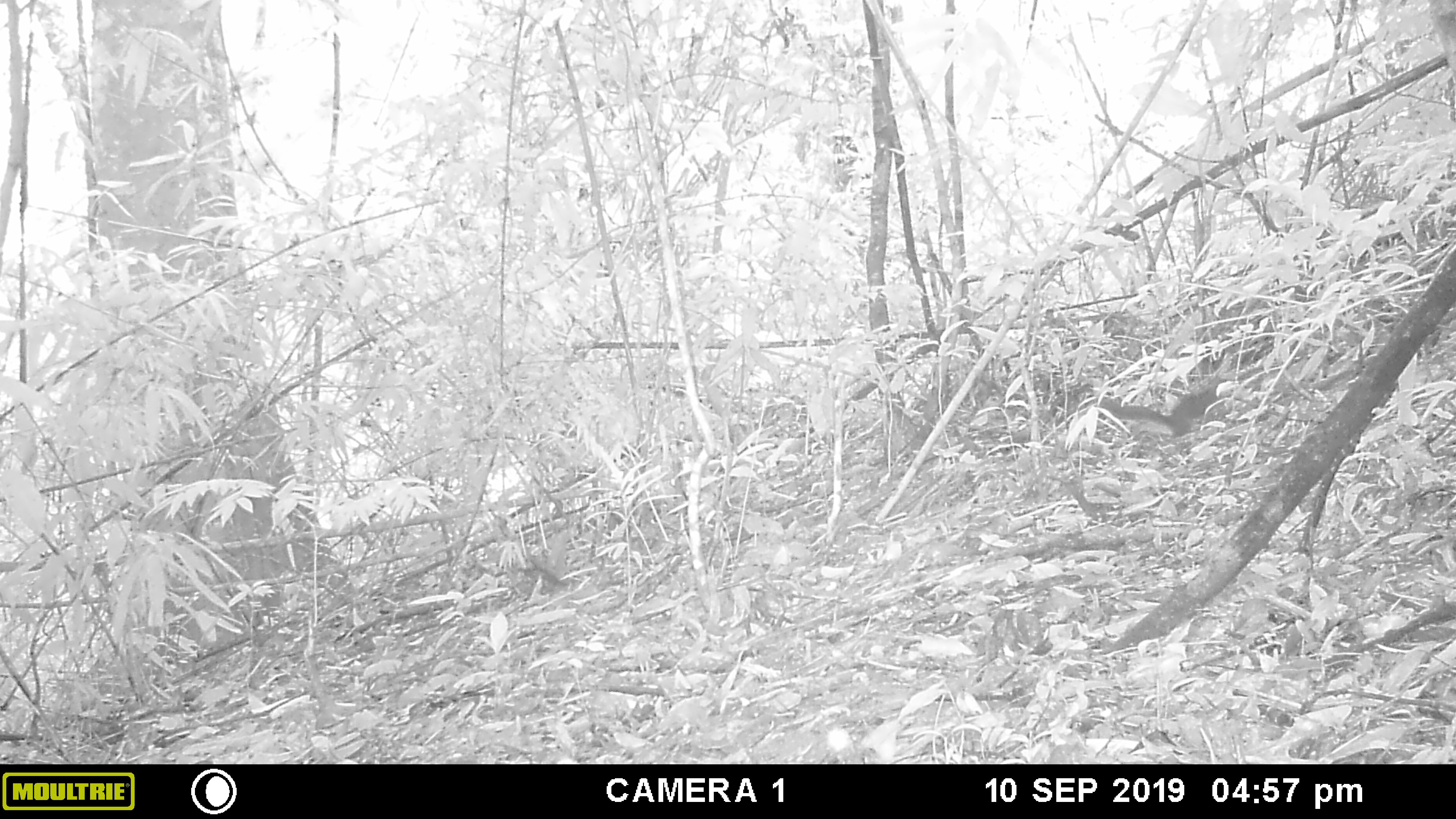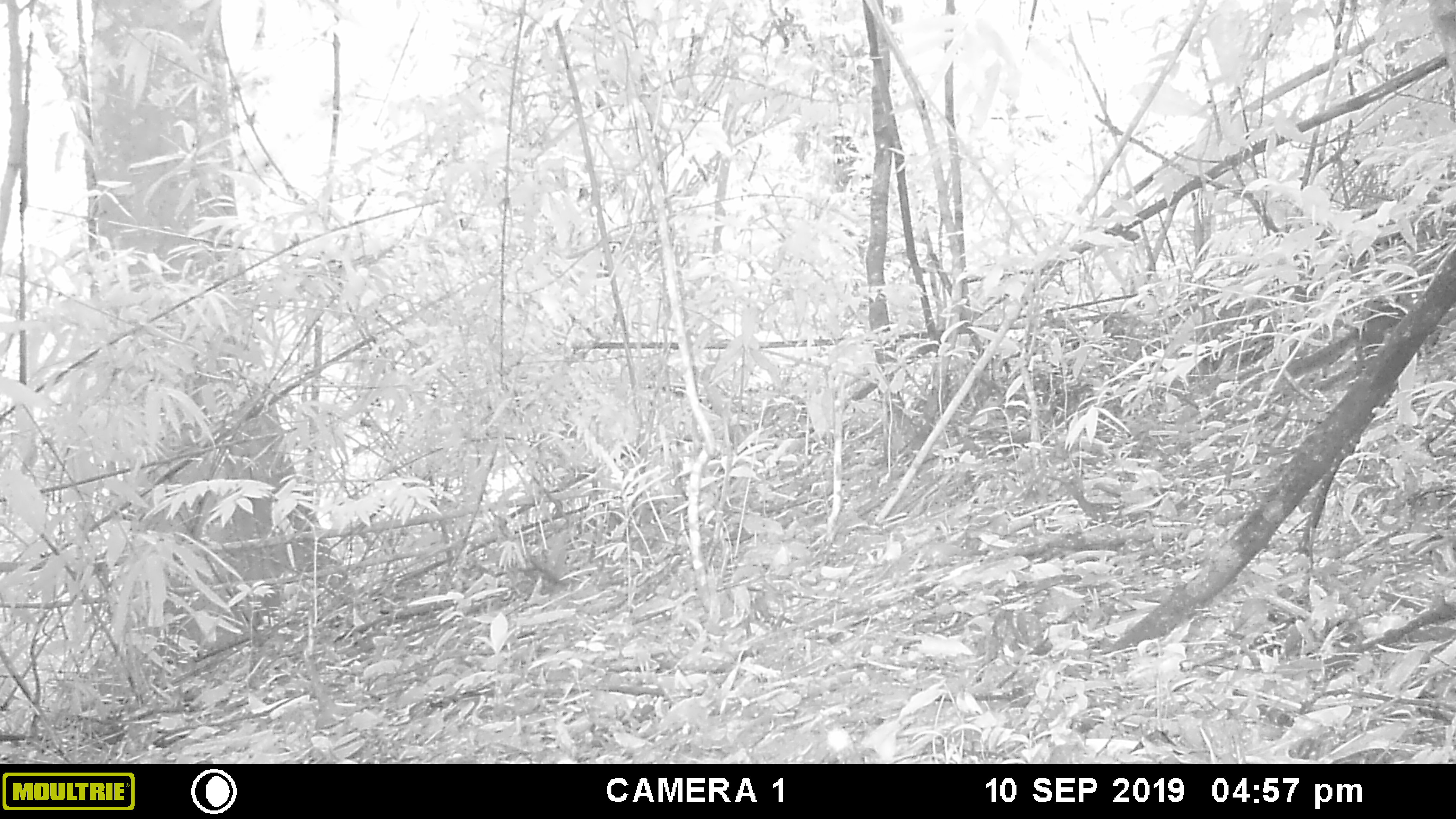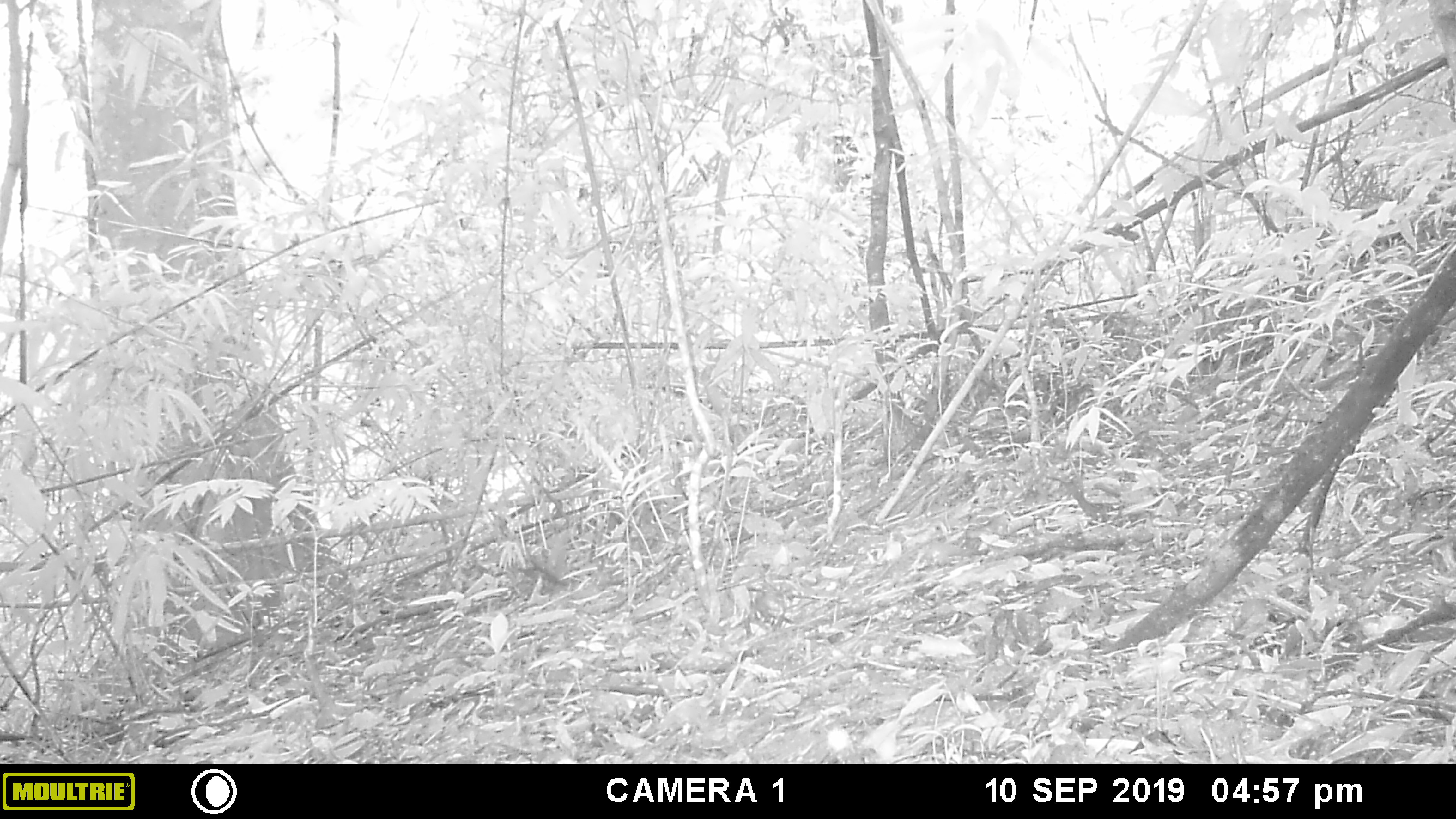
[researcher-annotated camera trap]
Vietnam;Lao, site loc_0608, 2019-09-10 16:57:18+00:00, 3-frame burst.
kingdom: Animalia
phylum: Chordata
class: Mammalia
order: Scandentia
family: Tupaiidae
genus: Tupaia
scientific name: Tupaia belangeri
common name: northern treeshrew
Northern treeshrew (Tupaia belangeri). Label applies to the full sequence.